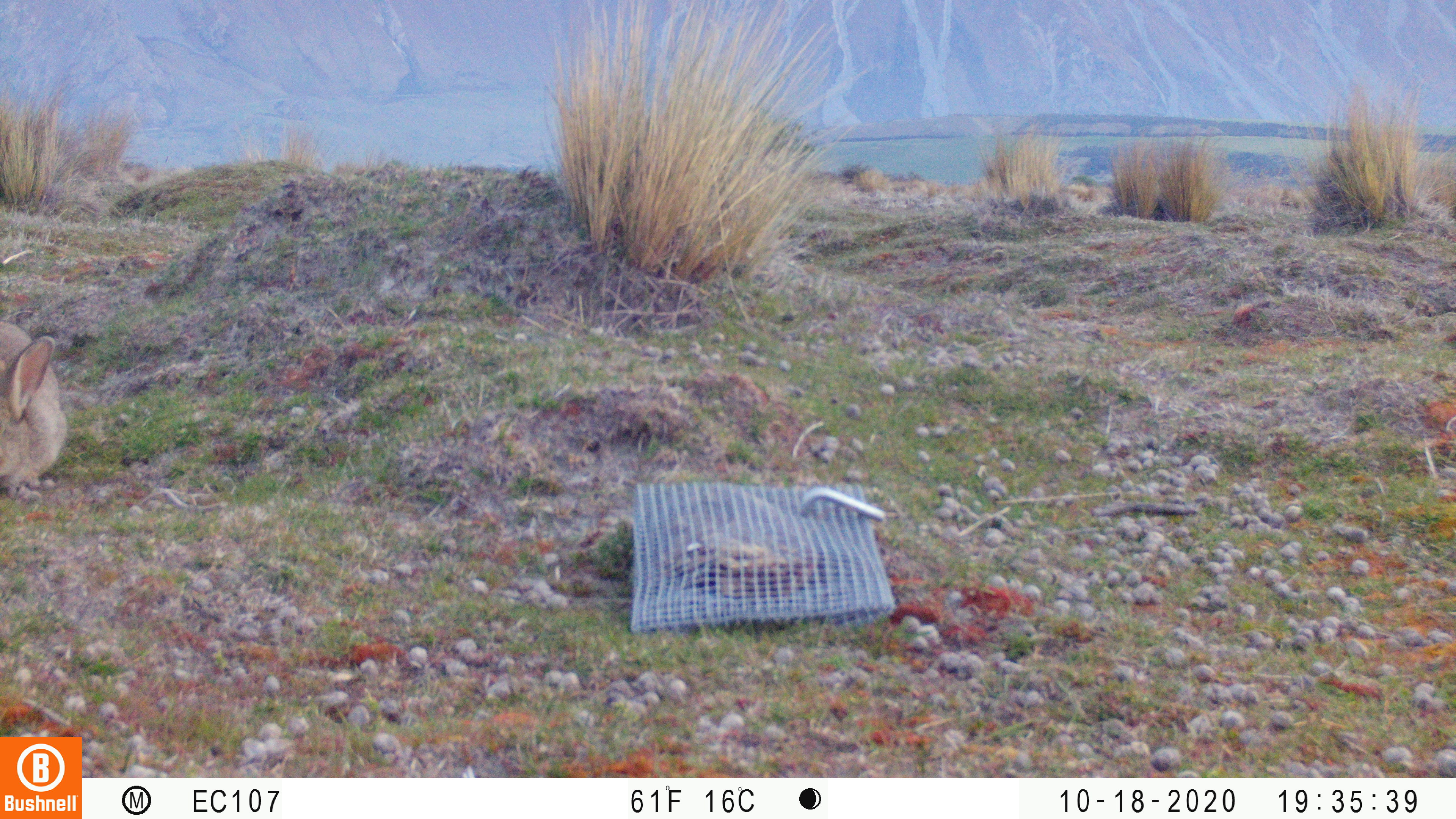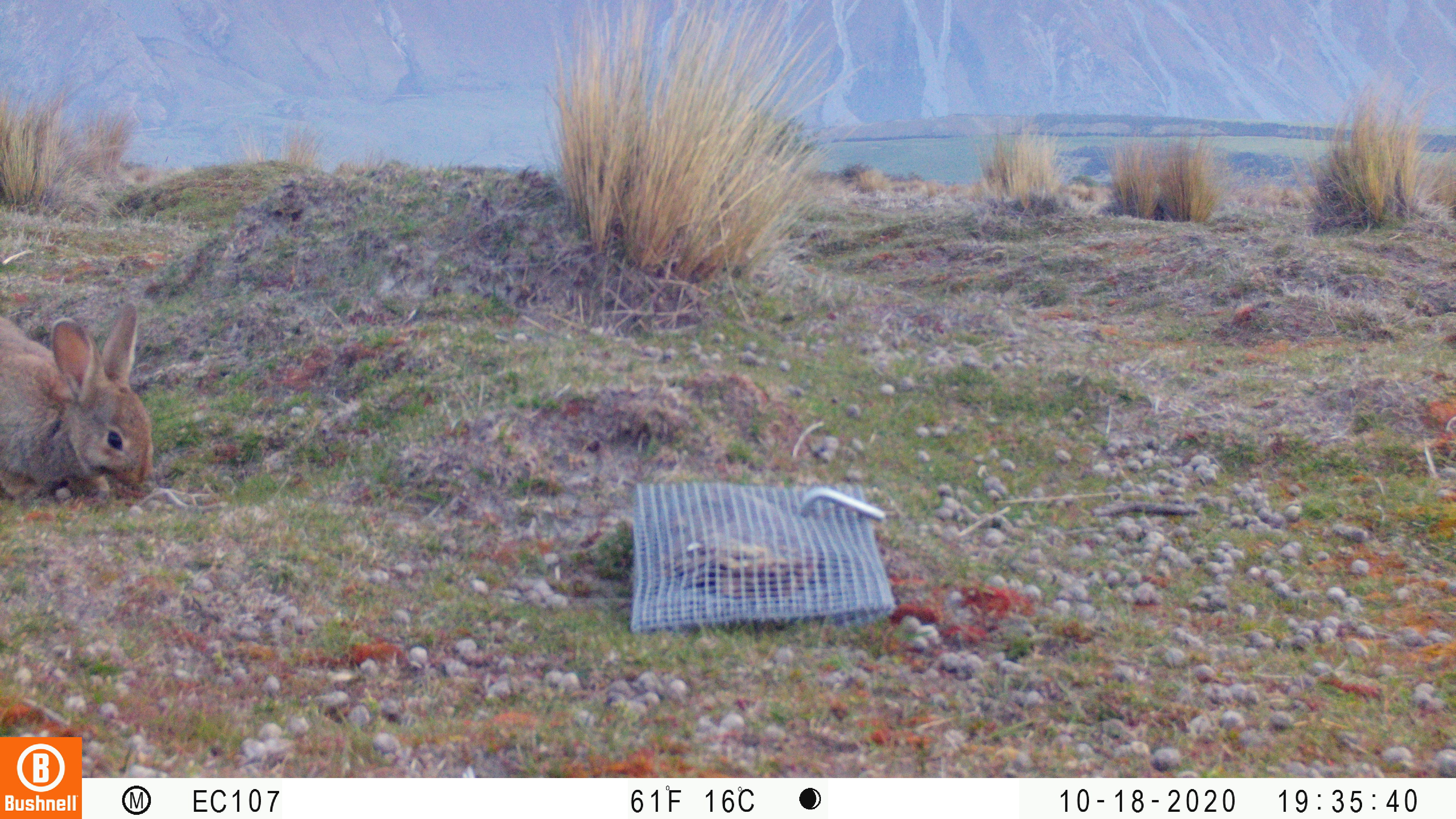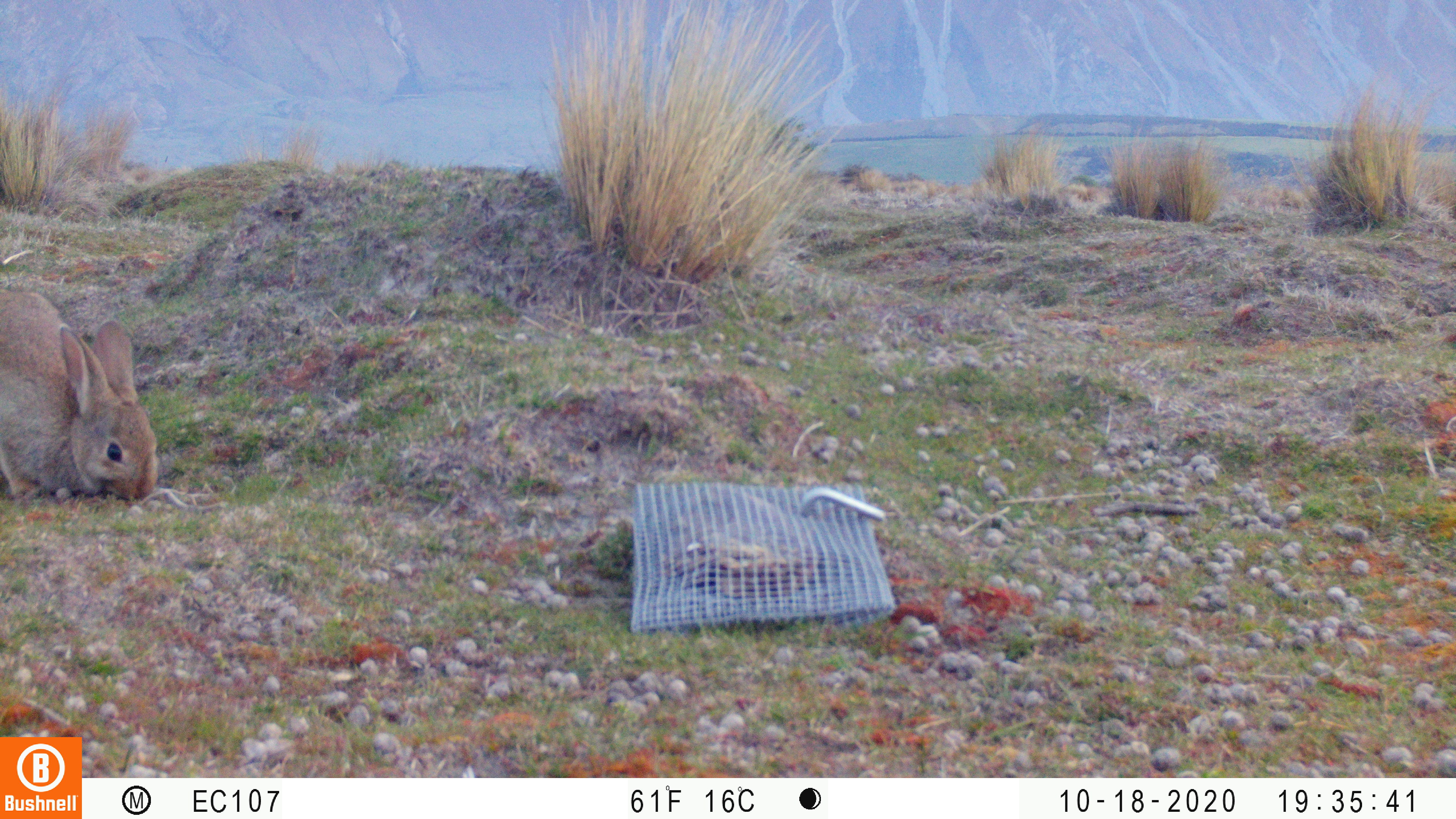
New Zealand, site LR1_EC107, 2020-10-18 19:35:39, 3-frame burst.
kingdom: Animalia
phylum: Chordata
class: Mammalia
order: Lagomorpha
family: Leporidae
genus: Oryctolagus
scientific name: Oryctolagus cuniculus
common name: european rabbit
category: rabbit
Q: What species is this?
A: Rabbit (european rabbit) (Oryctolagus cuniculus).